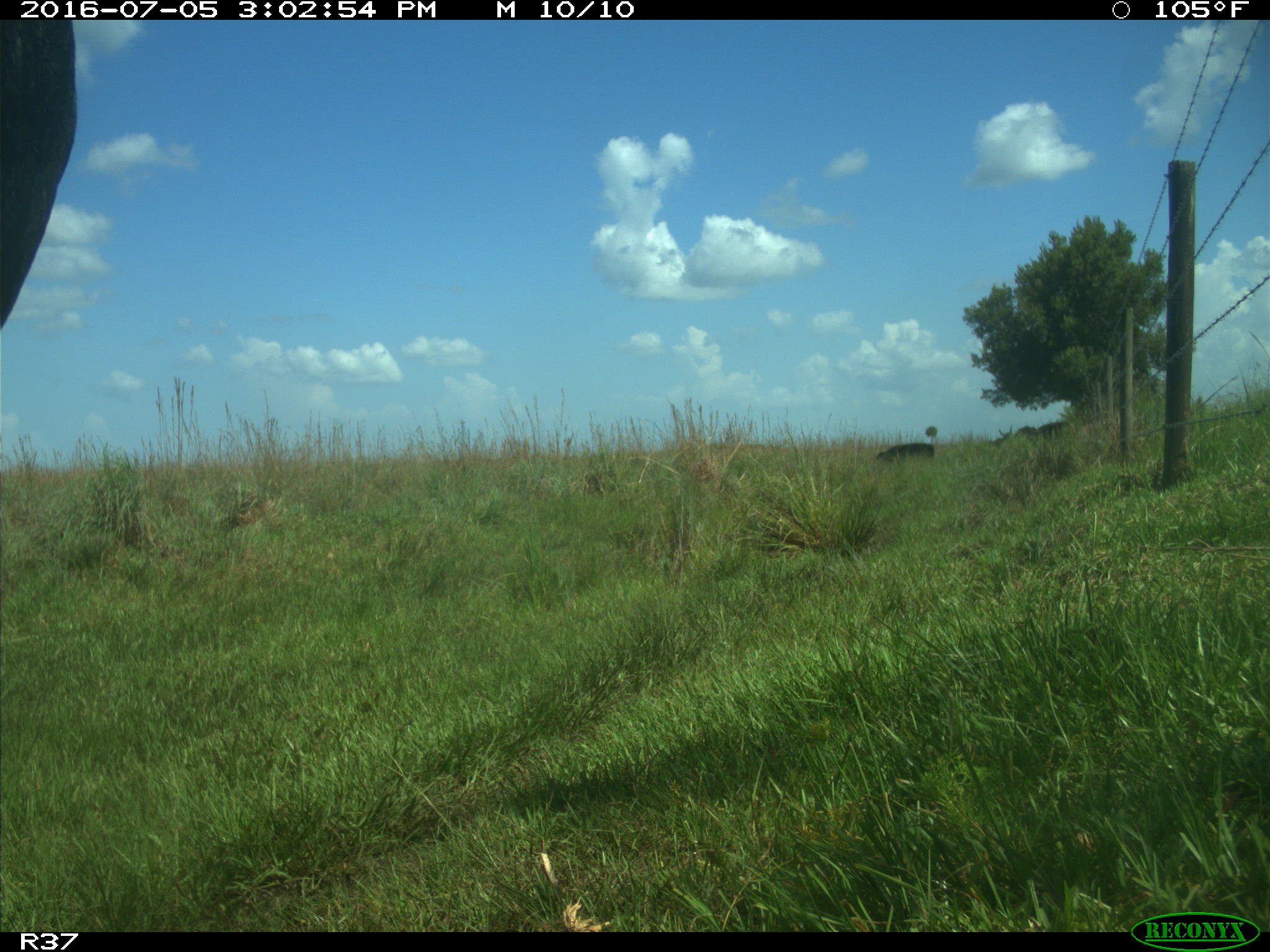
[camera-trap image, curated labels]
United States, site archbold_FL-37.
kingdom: Animalia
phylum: Chordata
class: Mammalia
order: Artiodactyla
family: Bovidae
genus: Bos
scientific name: Bos taurus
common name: domestic cow